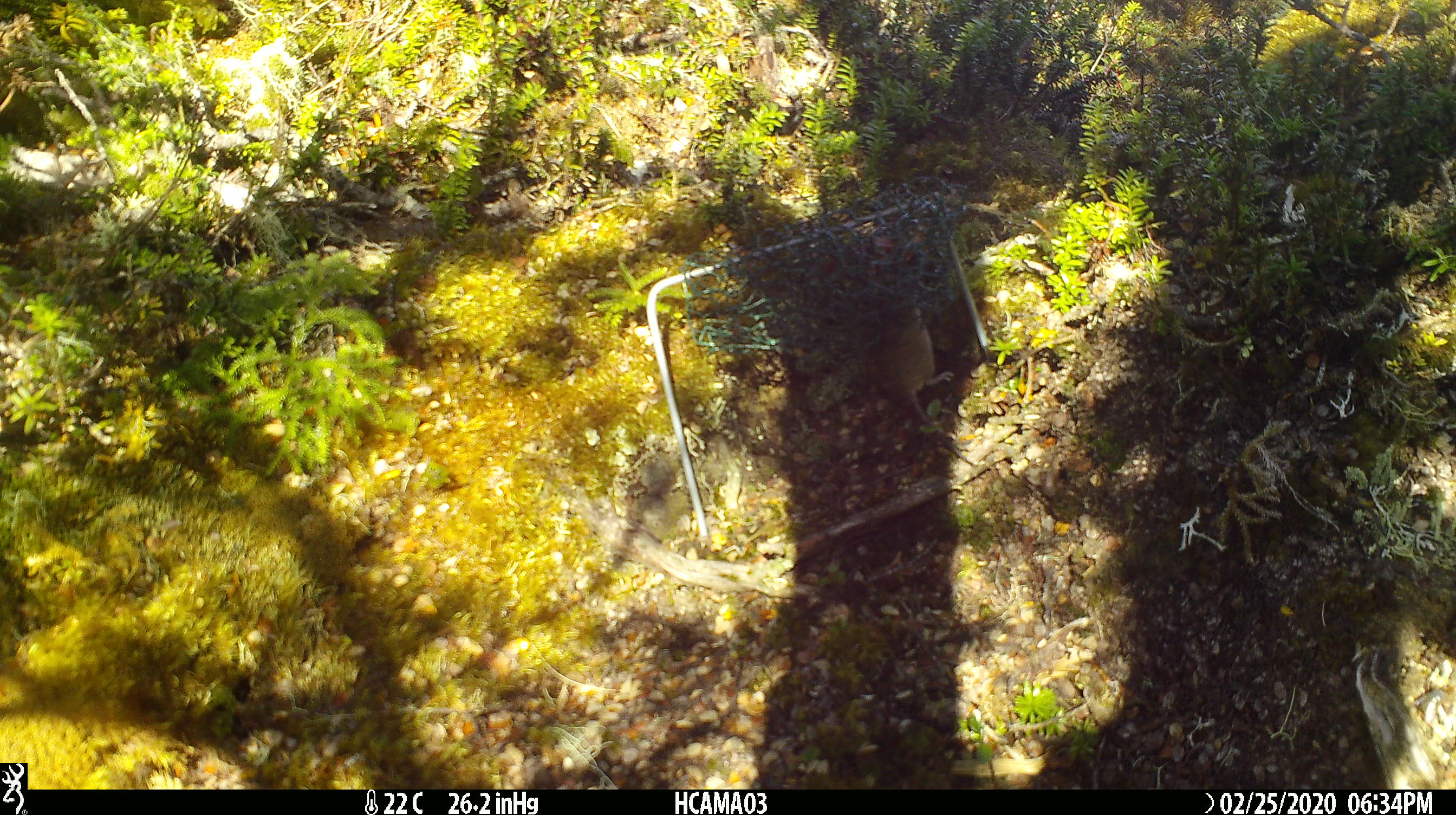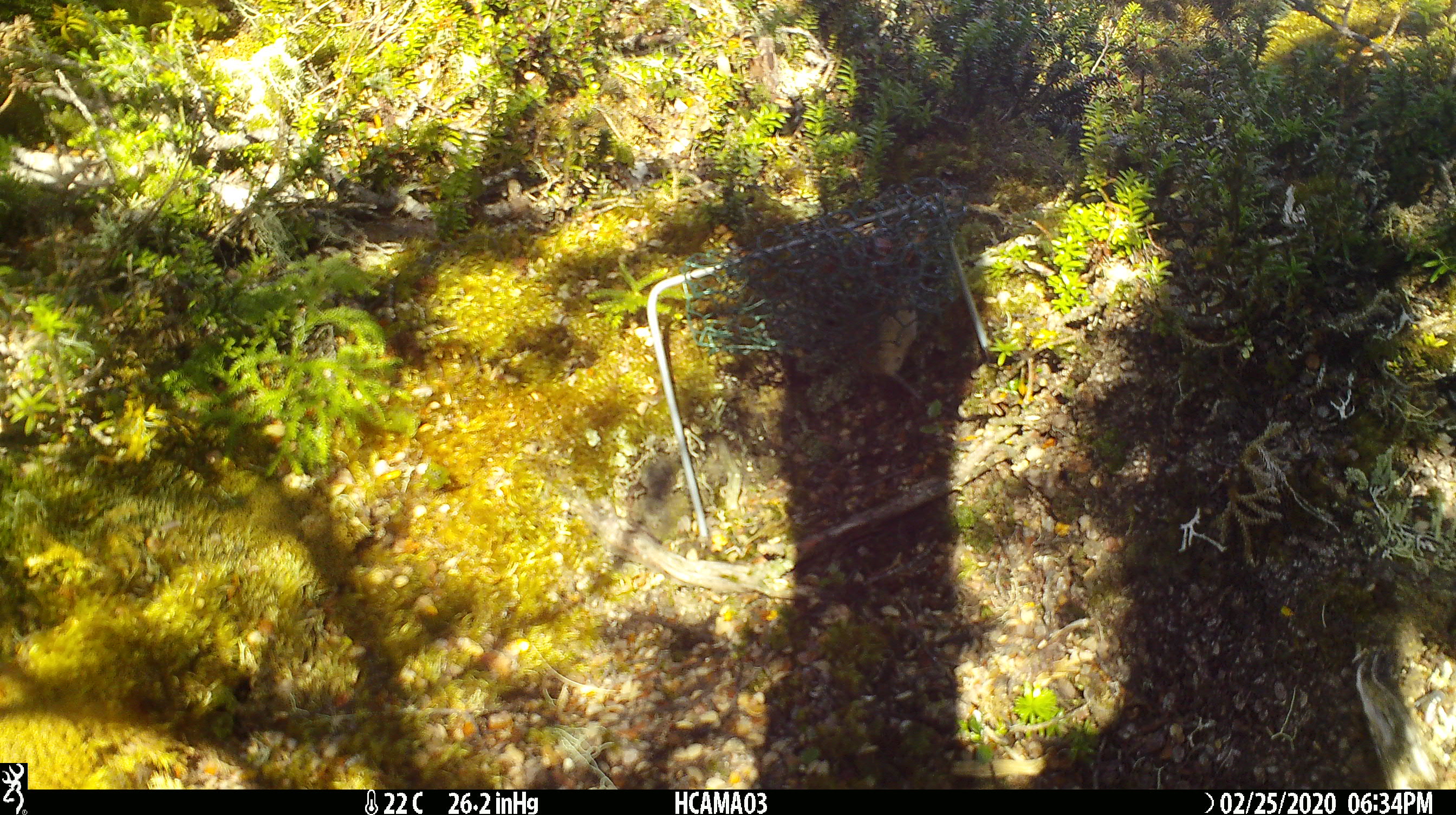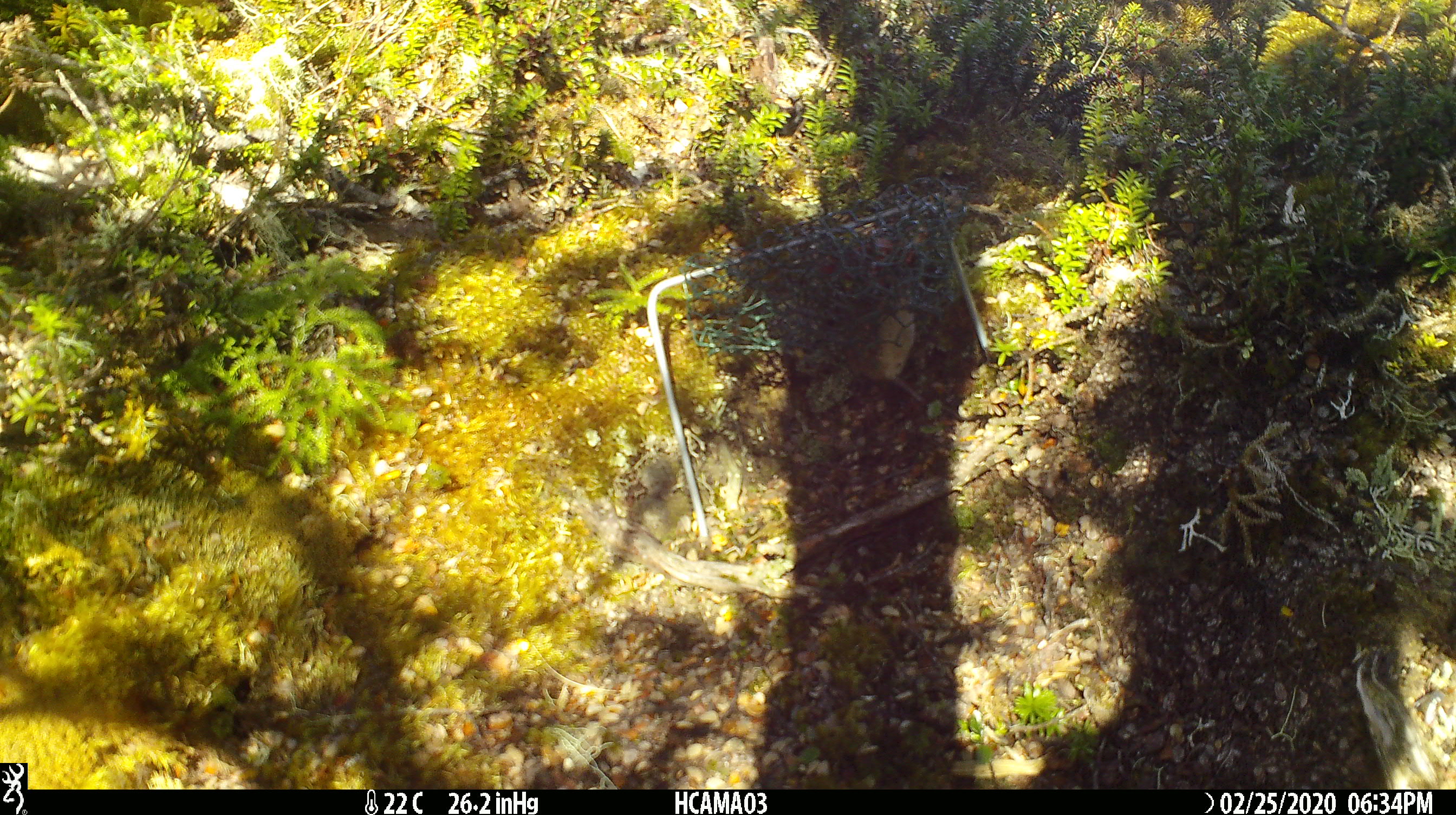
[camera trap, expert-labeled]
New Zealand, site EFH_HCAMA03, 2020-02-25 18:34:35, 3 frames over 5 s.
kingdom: Animalia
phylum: Chordata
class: Mammalia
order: Rodentia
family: Muridae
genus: Mus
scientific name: Mus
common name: mouse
Mouse (Mus).